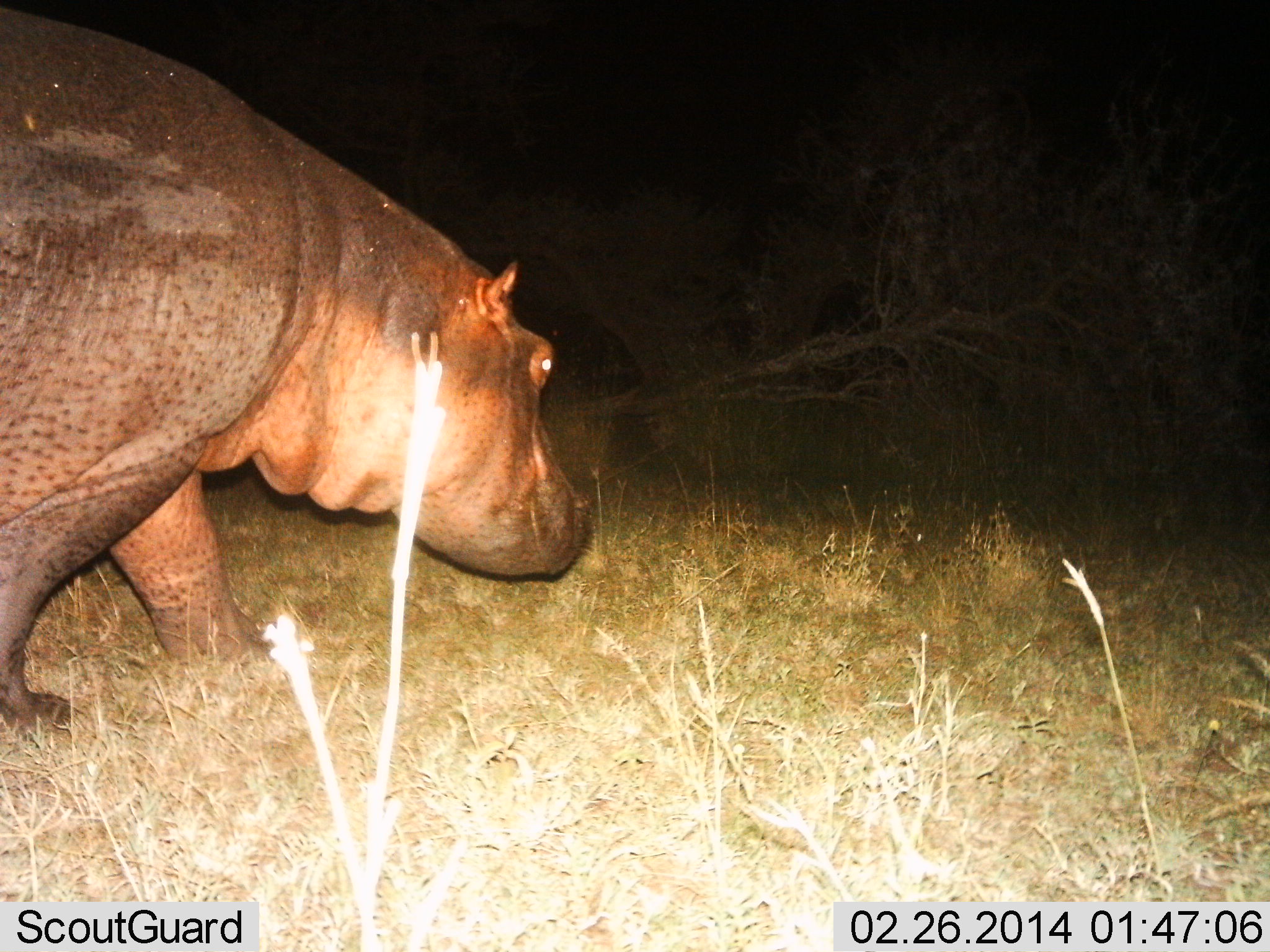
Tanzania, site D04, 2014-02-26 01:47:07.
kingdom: Animalia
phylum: Chordata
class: Mammalia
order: Artiodactyla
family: Hippopotamidae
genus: Hippopotamus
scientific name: Hippopotamus amphibius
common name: hippopotamus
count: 1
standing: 10%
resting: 0%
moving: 100%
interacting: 0%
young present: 0%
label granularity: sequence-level